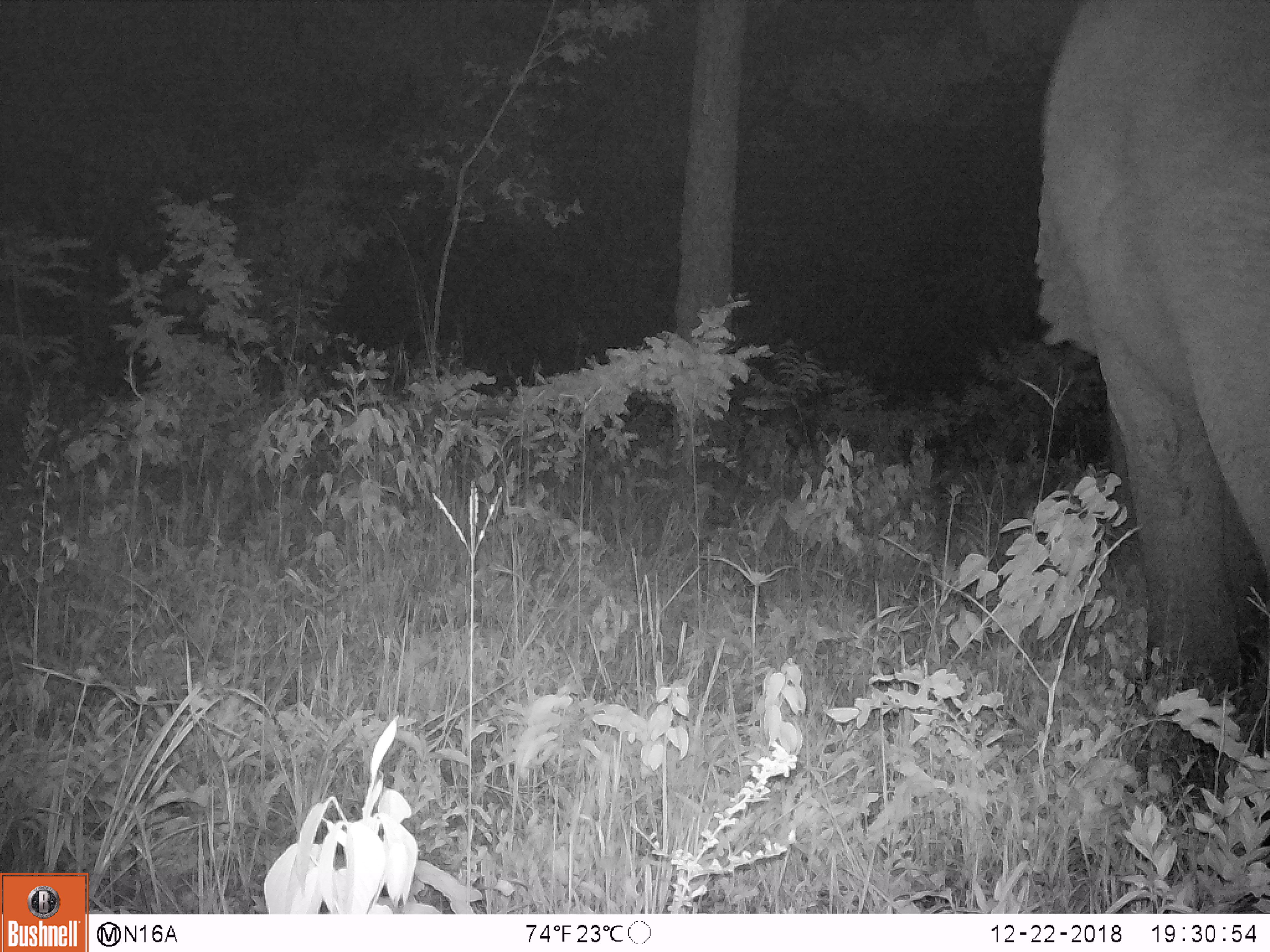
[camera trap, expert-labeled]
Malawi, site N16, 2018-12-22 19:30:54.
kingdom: Animalia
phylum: Chordata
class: Mammalia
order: Proboscidea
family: Elephantidae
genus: Loxodonta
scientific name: Loxodonta africana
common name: african savanna elephant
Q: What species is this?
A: African savanna elephant (Loxodonta africana).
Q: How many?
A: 1.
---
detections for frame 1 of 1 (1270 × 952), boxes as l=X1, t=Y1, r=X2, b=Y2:
african savanna elephant: l=998, t=2, r=1266, b=656